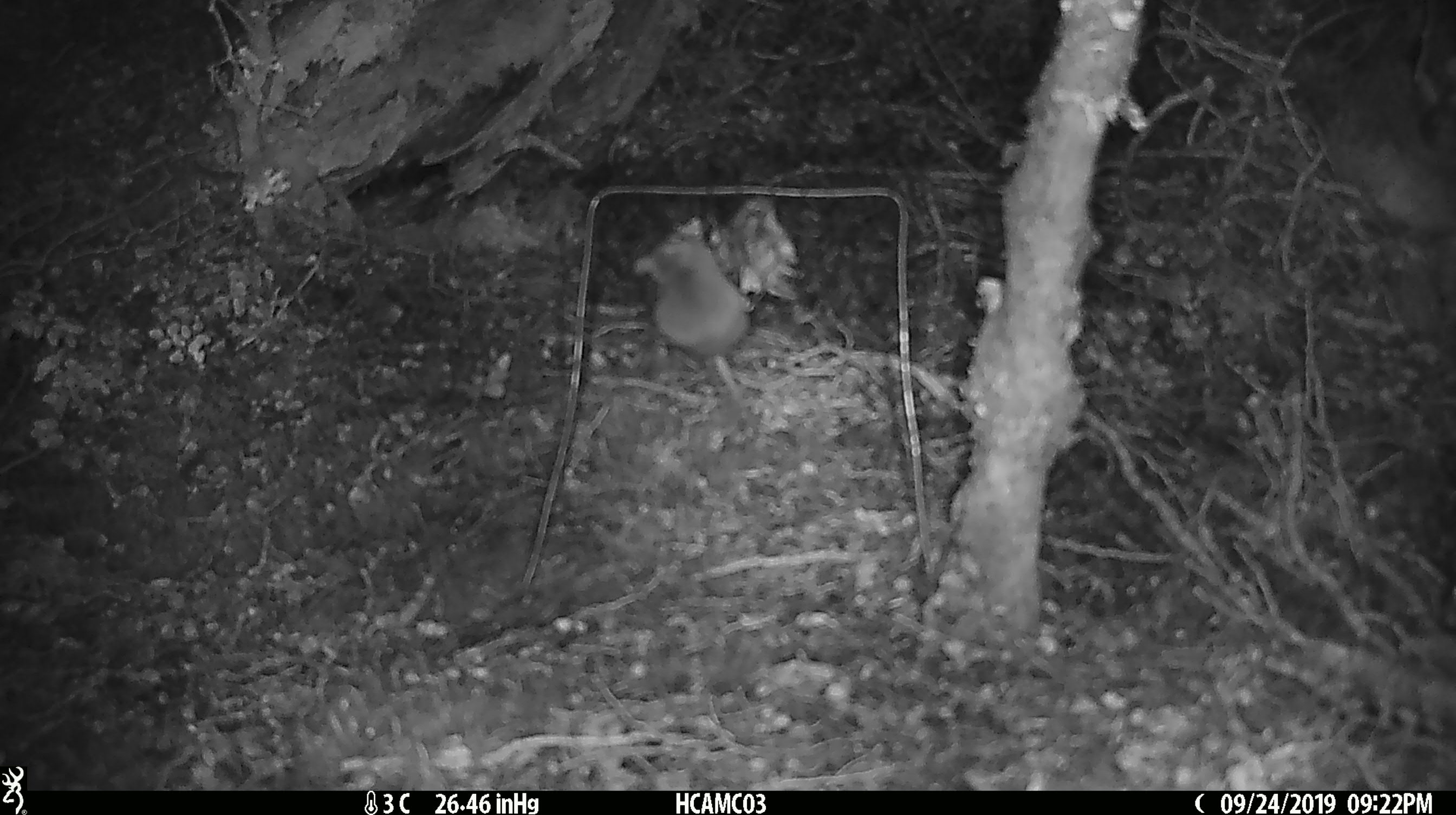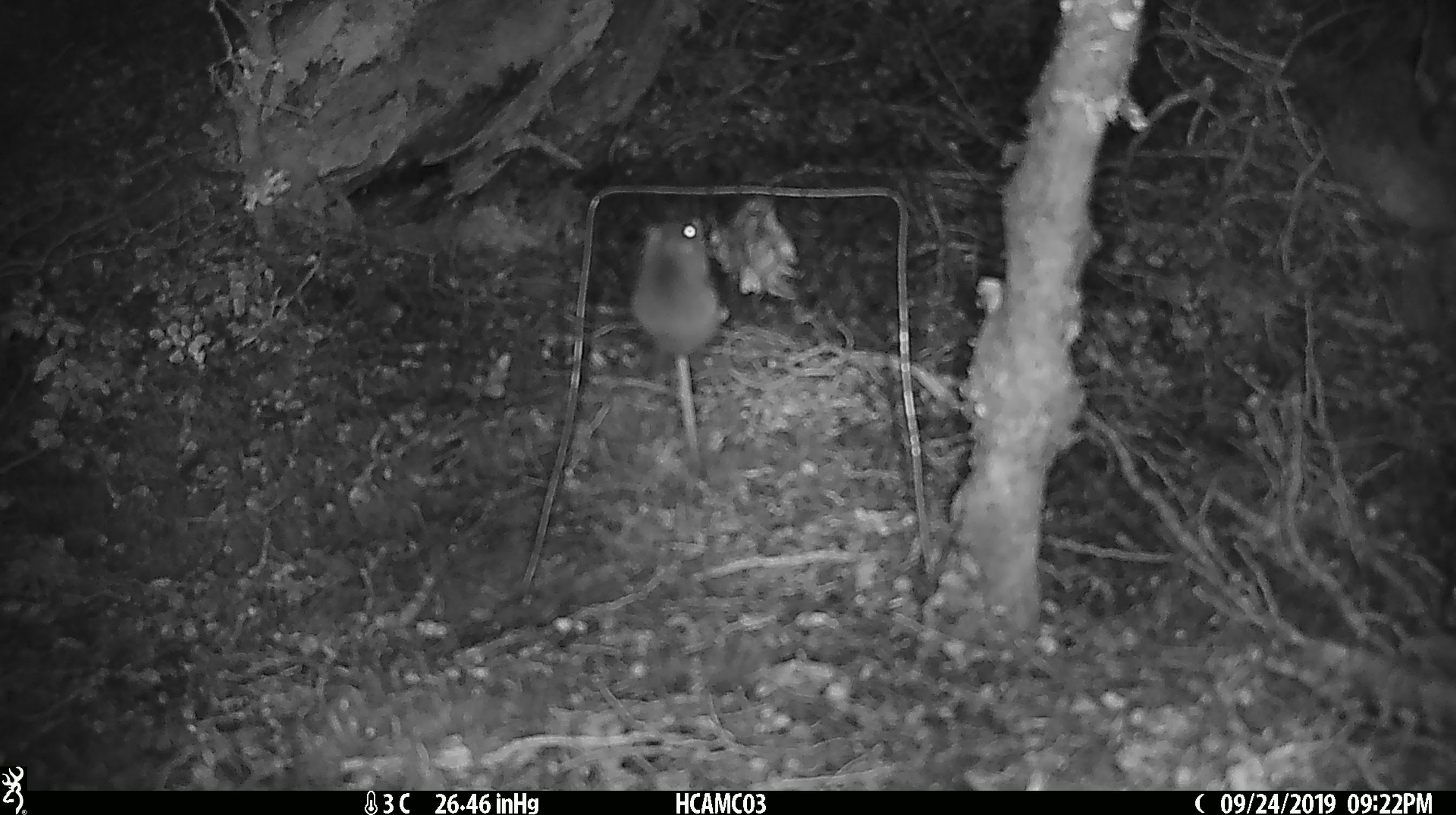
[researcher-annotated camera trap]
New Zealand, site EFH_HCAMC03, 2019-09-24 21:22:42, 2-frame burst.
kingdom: Animalia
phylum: Chordata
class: Mammalia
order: Rodentia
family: Muridae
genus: Mus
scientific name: Mus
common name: mouse